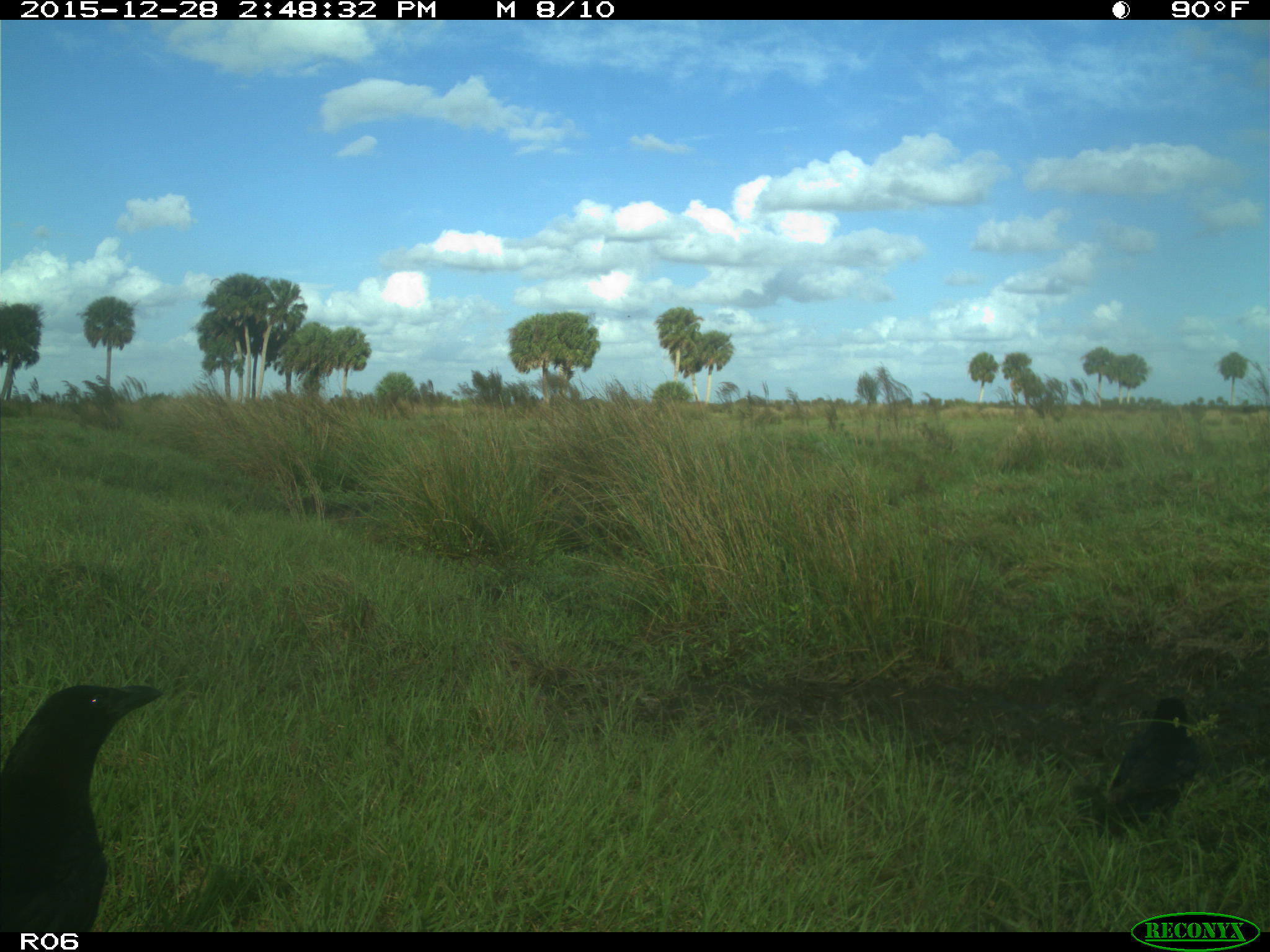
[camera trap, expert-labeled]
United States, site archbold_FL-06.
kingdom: Animalia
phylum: Chordata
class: Aves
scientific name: Aves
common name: birds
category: unidentified bird